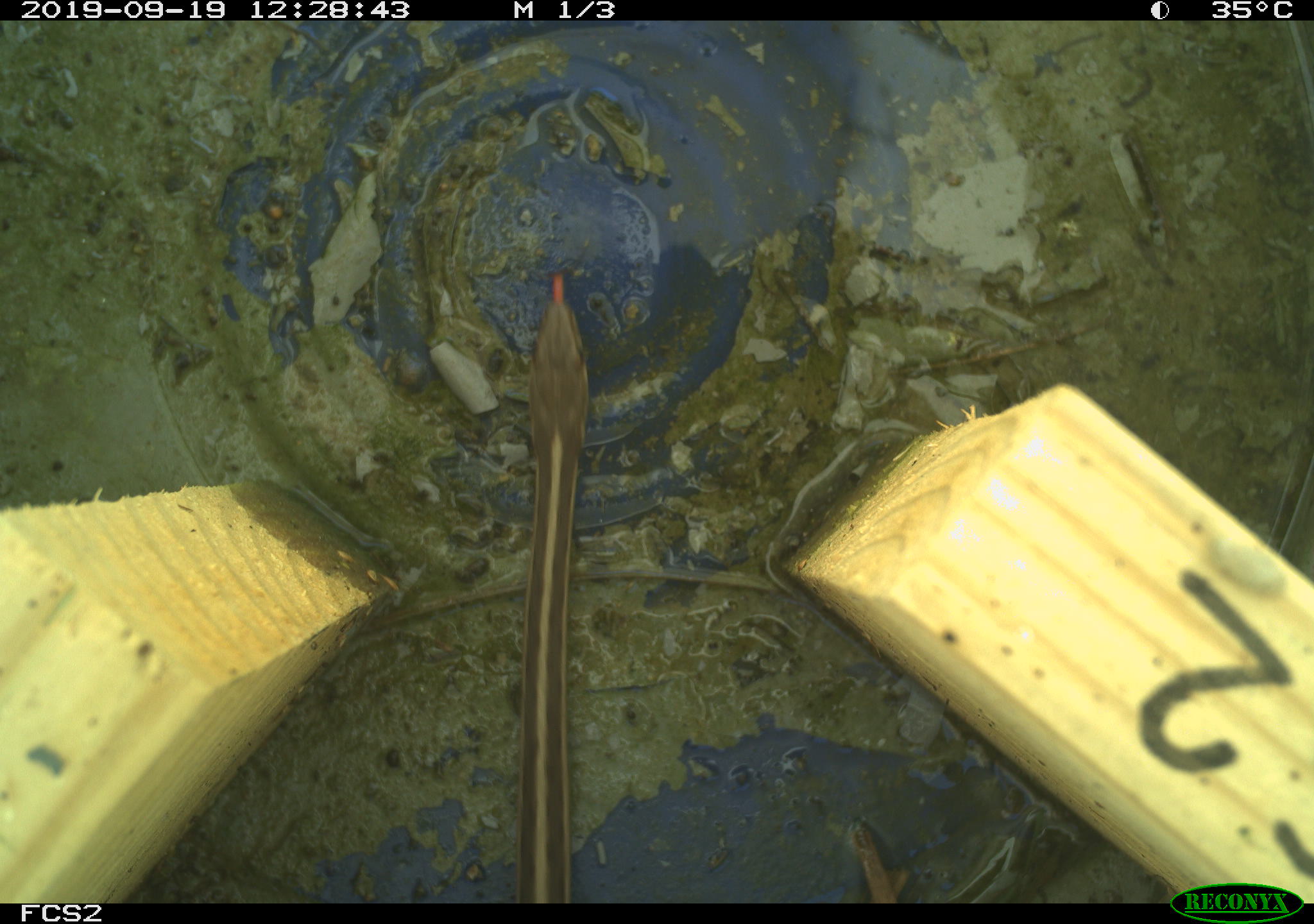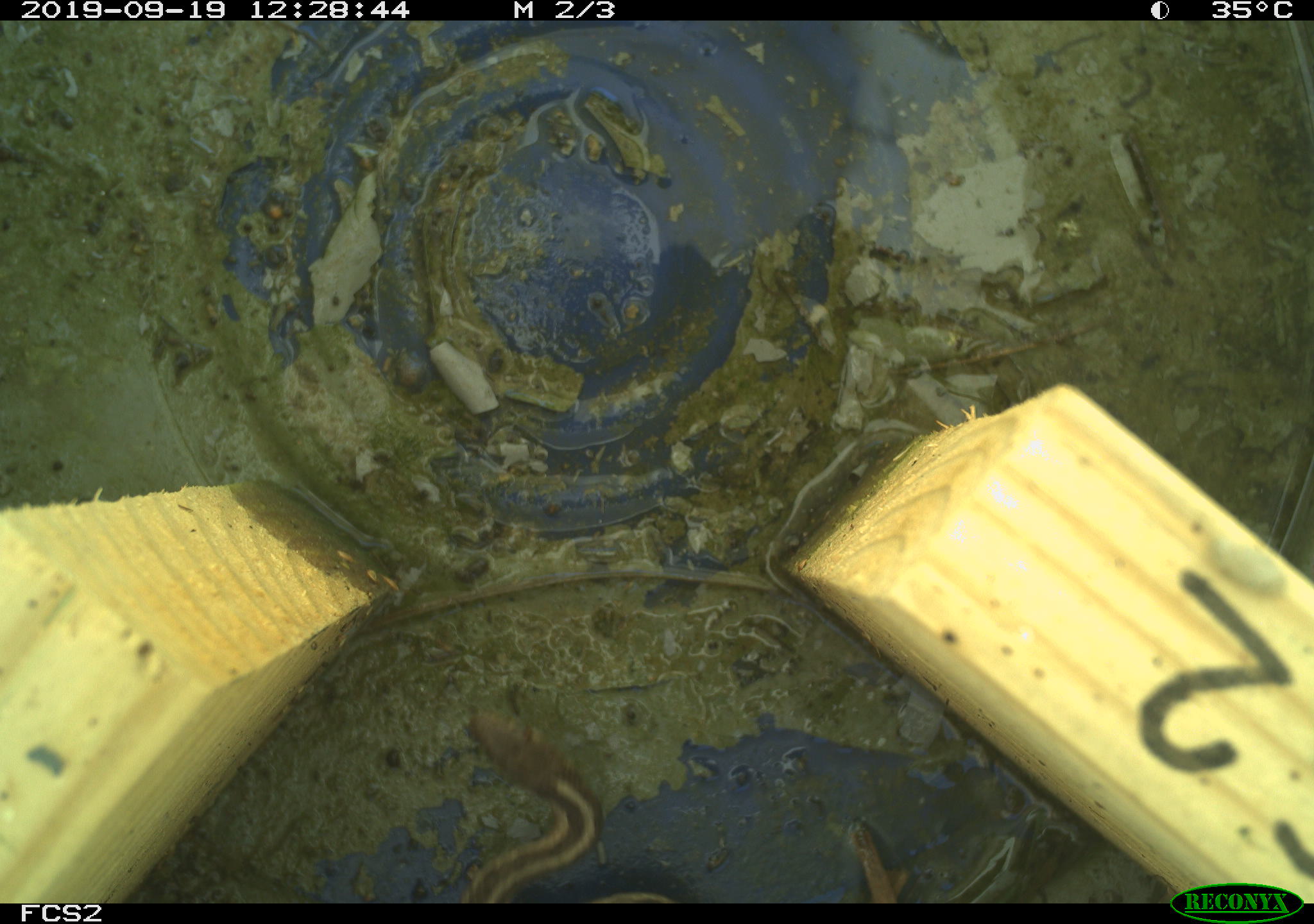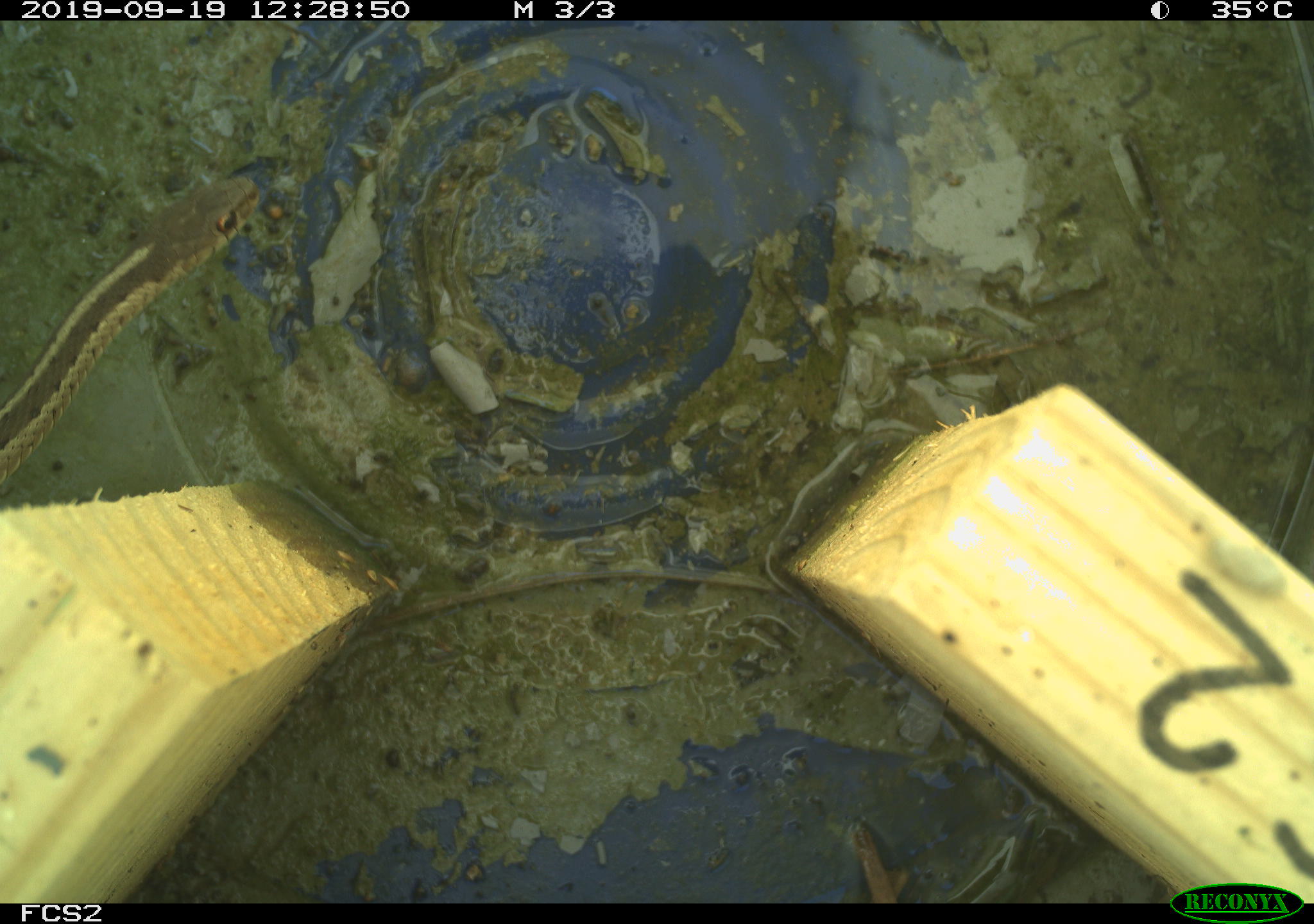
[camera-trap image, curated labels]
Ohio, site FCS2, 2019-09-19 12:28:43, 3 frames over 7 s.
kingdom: Animalia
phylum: Chordata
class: Reptilia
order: Squamata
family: Colubridae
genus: Thamnophis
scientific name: Thamnophis sirtalis sirtalis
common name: eastern gartersnake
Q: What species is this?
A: Eastern gartersnake (Thamnophis sirtalis sirtalis).